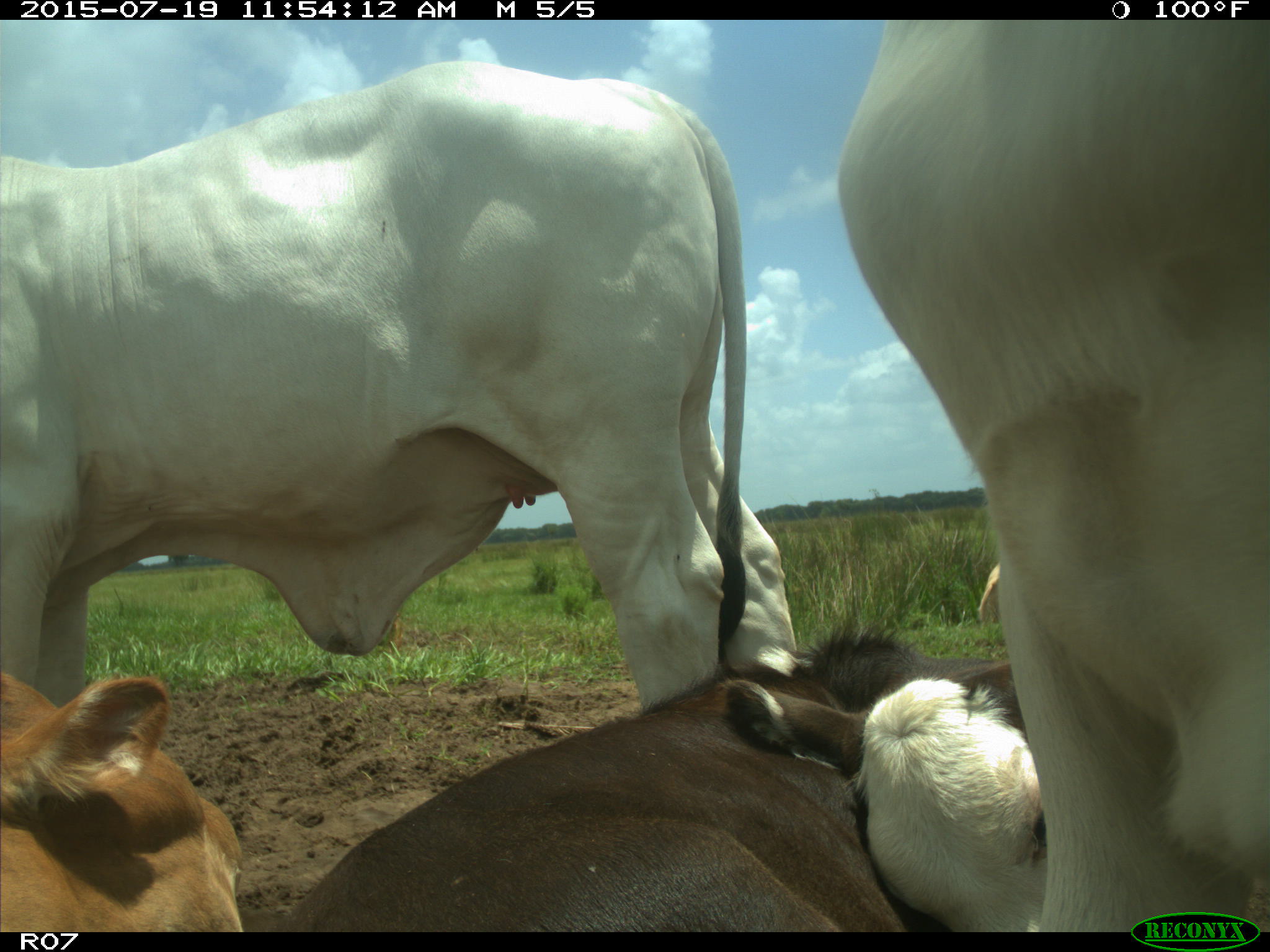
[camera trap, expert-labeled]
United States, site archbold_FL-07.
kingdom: Animalia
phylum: Chordata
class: Mammalia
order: Artiodactyla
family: Bovidae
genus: Bos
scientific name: Bos taurus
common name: domestic cow